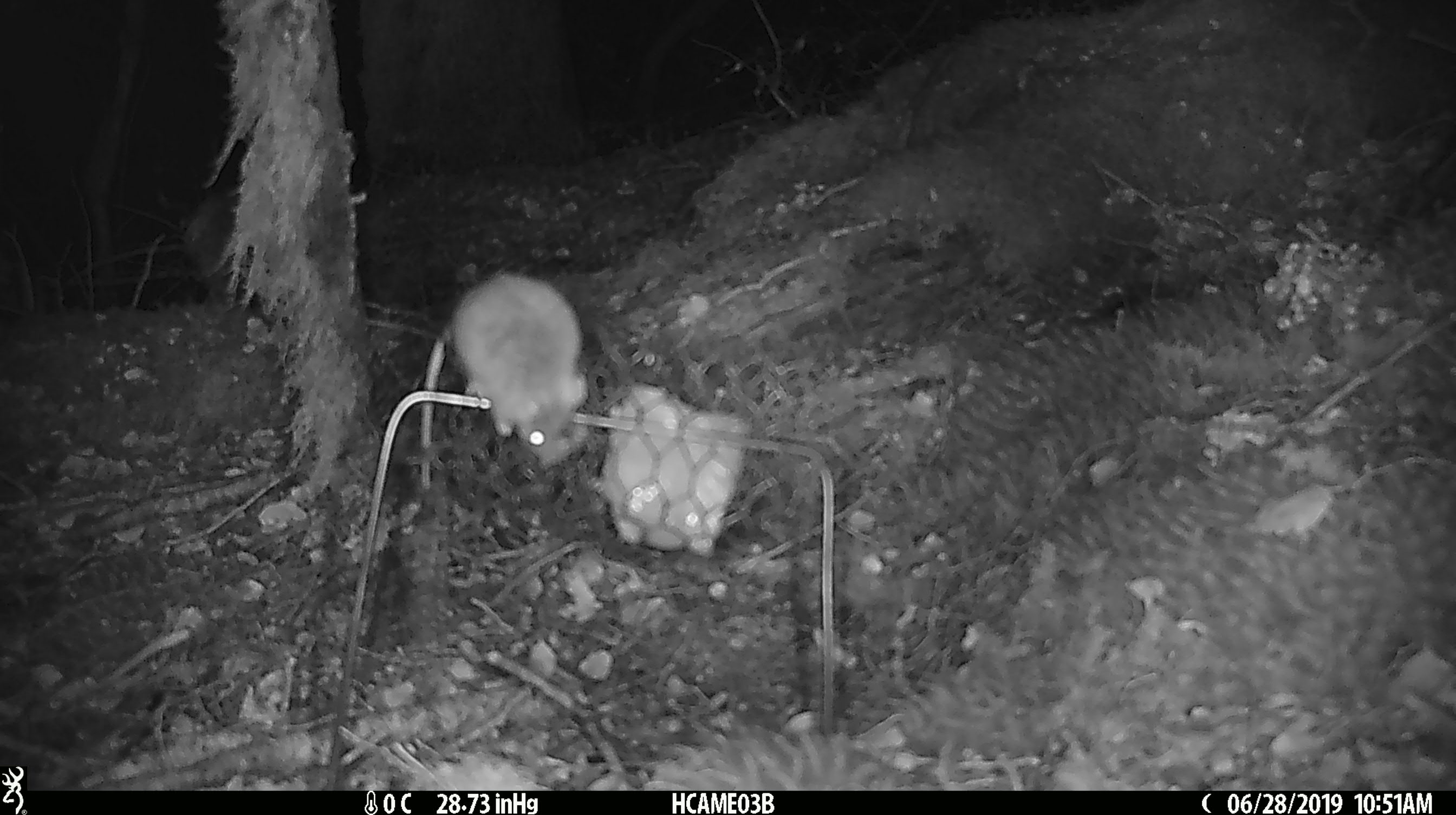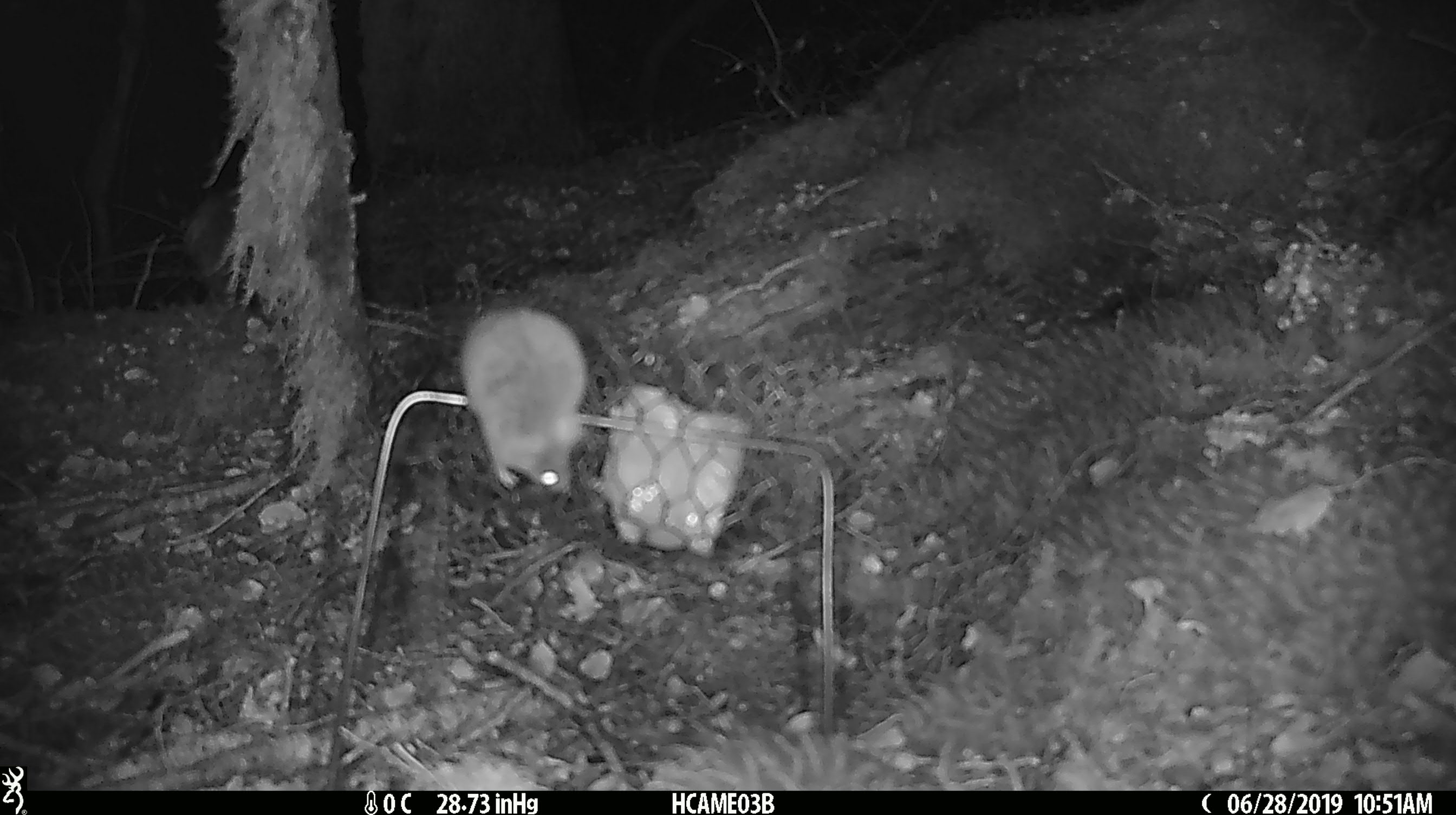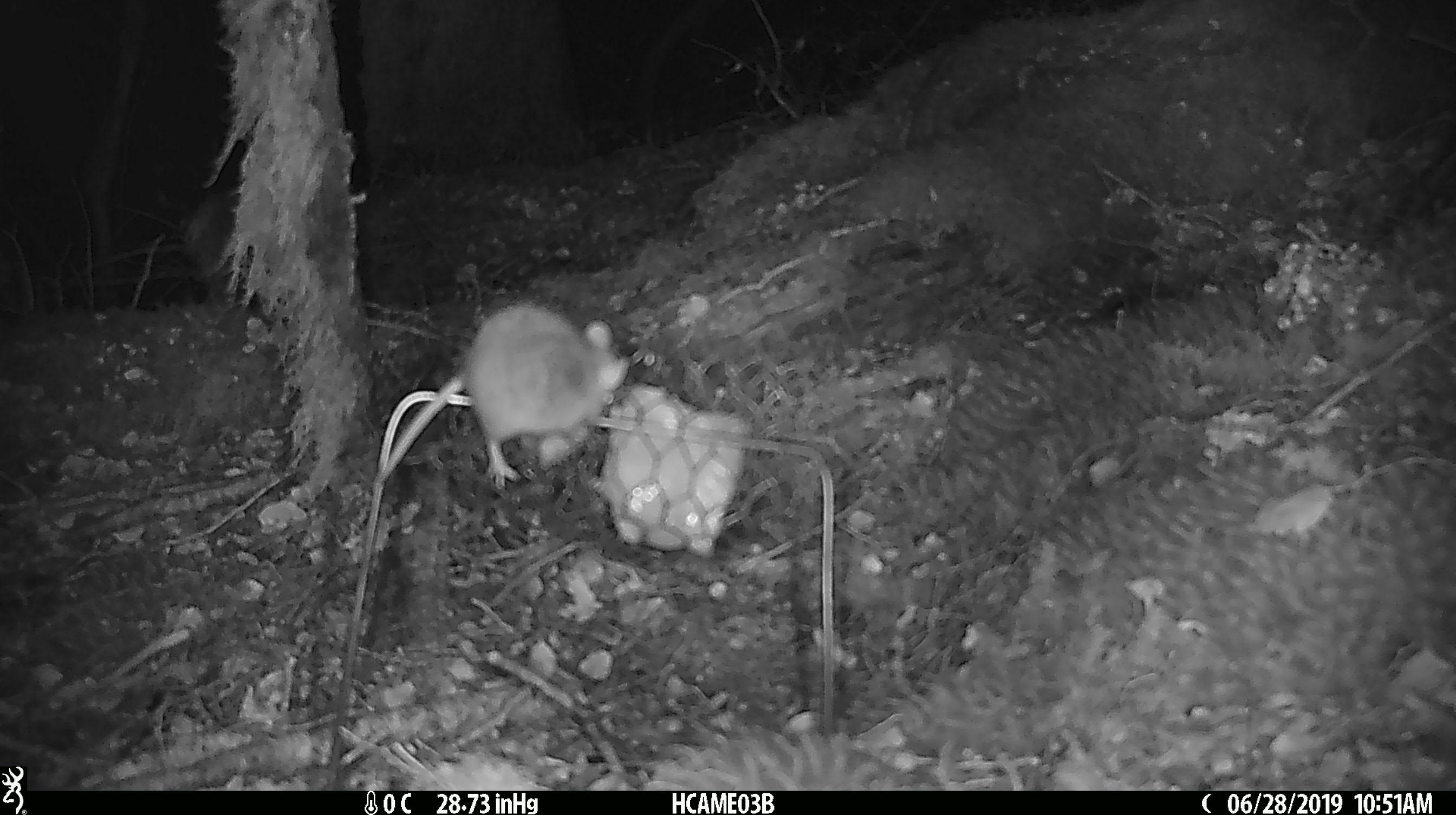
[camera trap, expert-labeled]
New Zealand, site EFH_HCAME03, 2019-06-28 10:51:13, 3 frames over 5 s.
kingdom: Animalia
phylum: Chordata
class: Mammalia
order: Rodentia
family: Muridae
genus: Mus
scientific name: Mus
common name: mouse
Mouse (Mus).